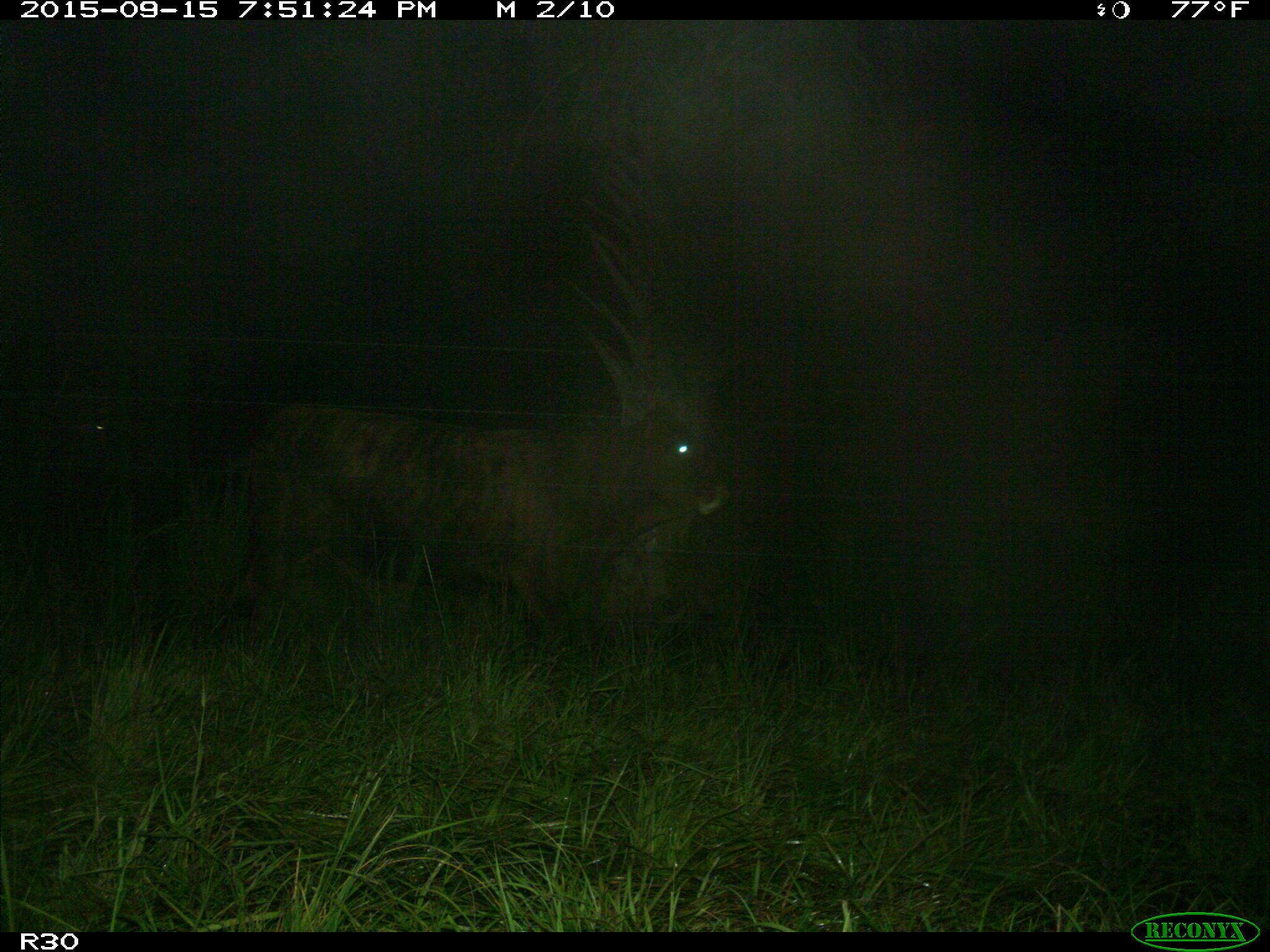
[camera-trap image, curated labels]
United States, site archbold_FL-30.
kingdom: Animalia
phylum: Chordata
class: Mammalia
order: Artiodactyla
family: Bovidae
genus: Bos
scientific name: Bos taurus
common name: domestic cow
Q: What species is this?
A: Bos taurus (domestic cow).